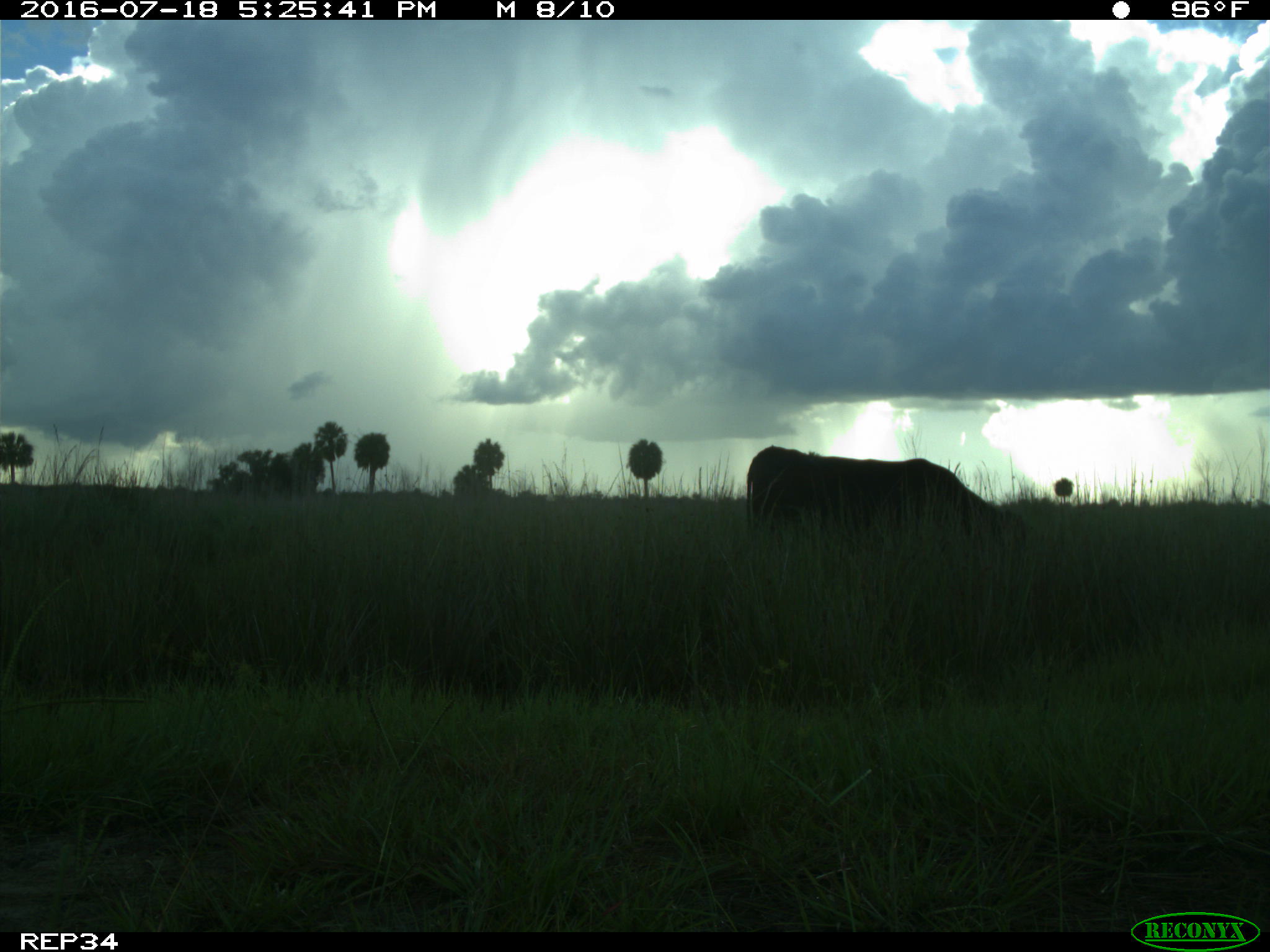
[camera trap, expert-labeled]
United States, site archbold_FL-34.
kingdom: Animalia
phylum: Chordata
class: Mammalia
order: Artiodactyla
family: Bovidae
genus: Bos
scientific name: Bos taurus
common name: domestic cow